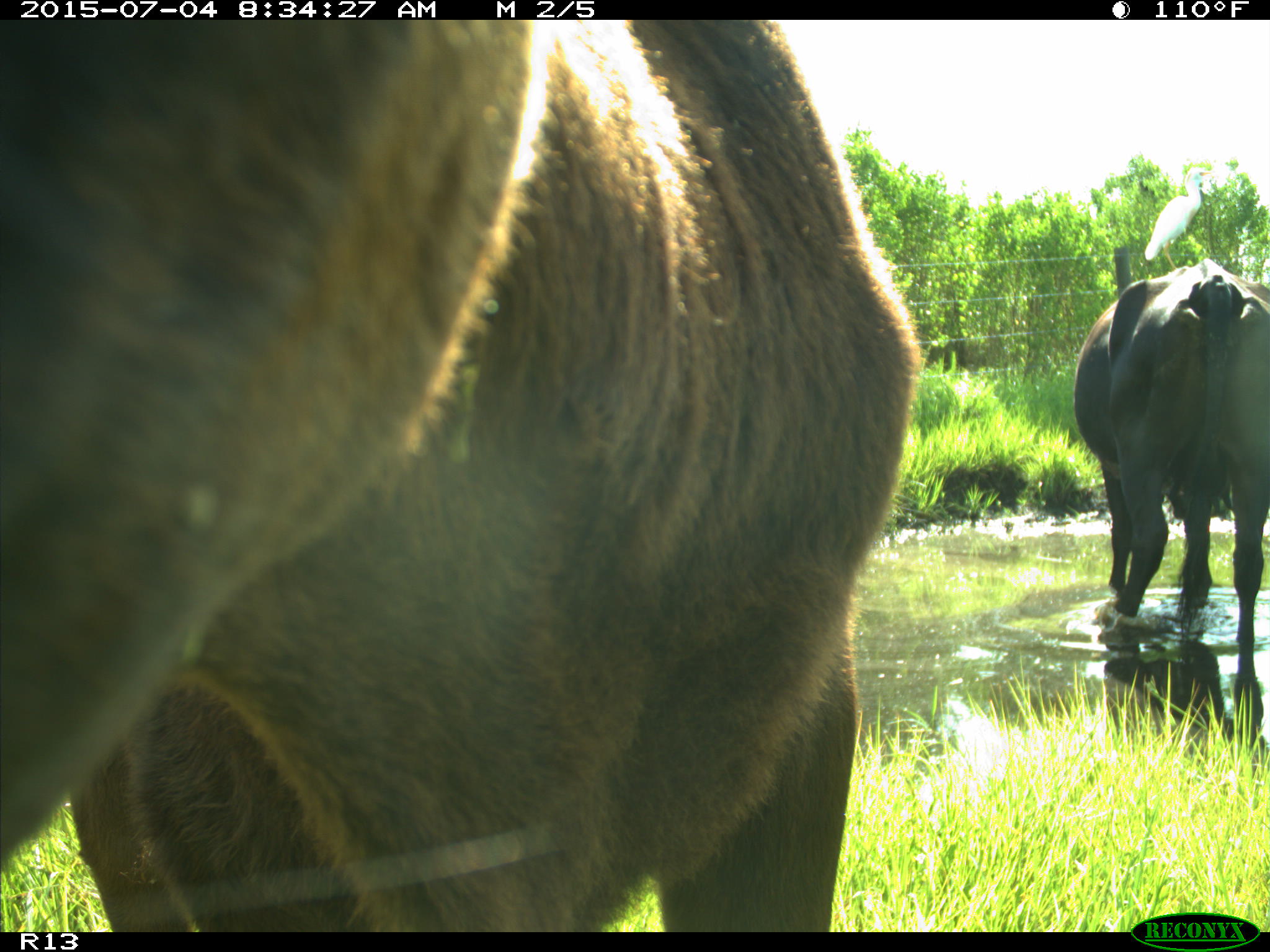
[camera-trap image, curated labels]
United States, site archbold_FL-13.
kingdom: Animalia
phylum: Chordata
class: Mammalia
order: Artiodactyla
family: Bovidae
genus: Bos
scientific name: Bos taurus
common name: domestic cow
Bos taurus (domestic cow).